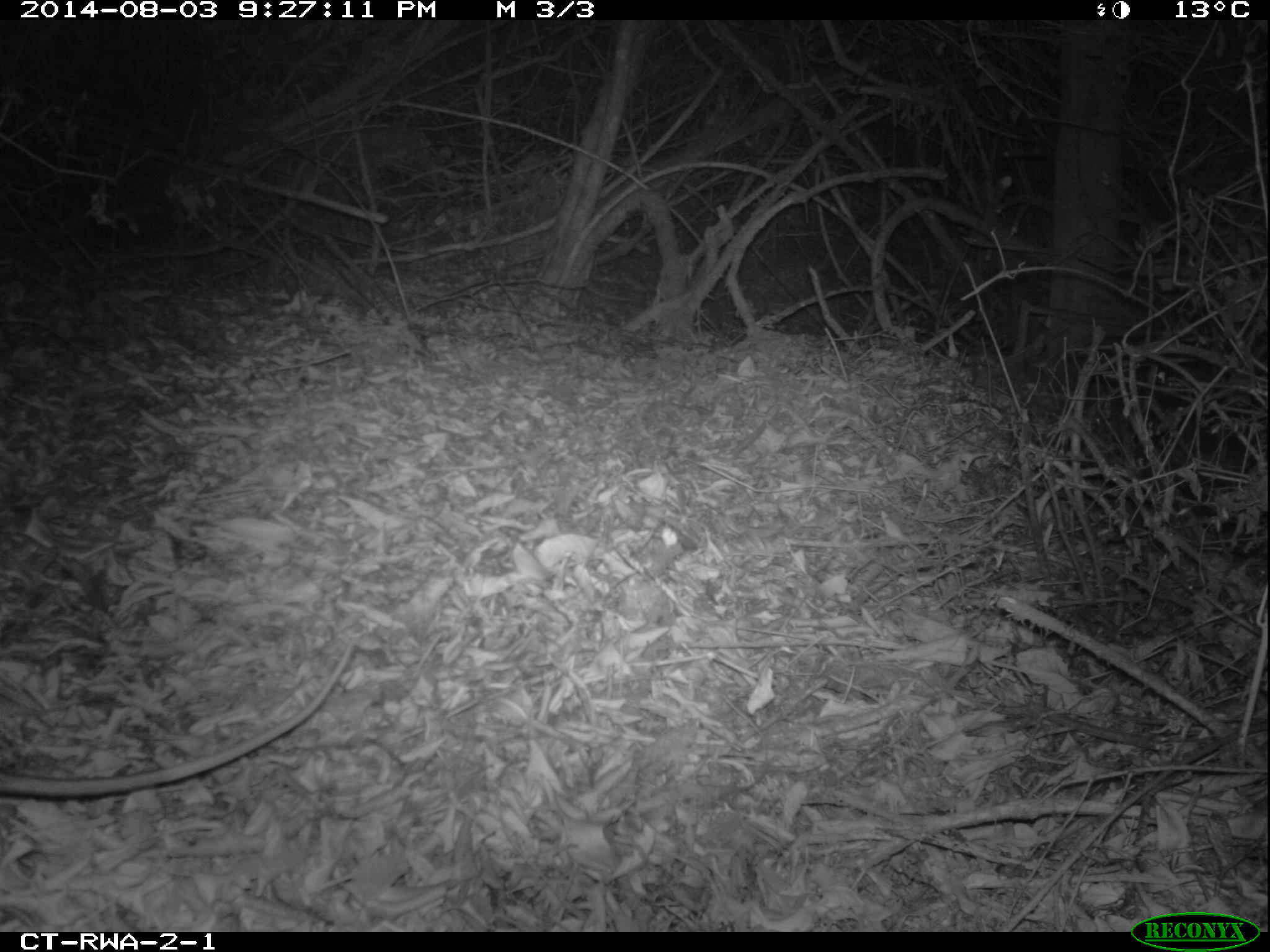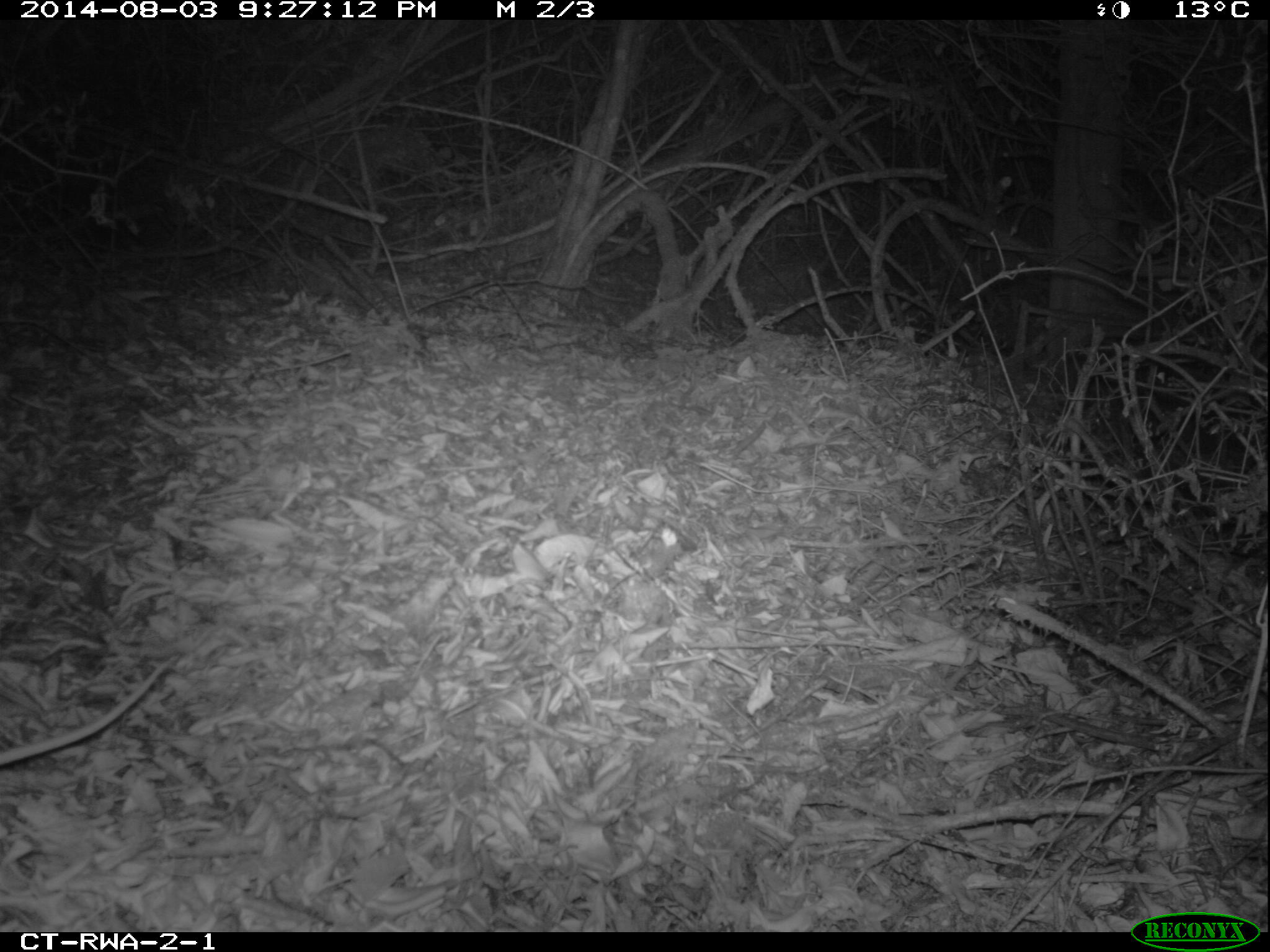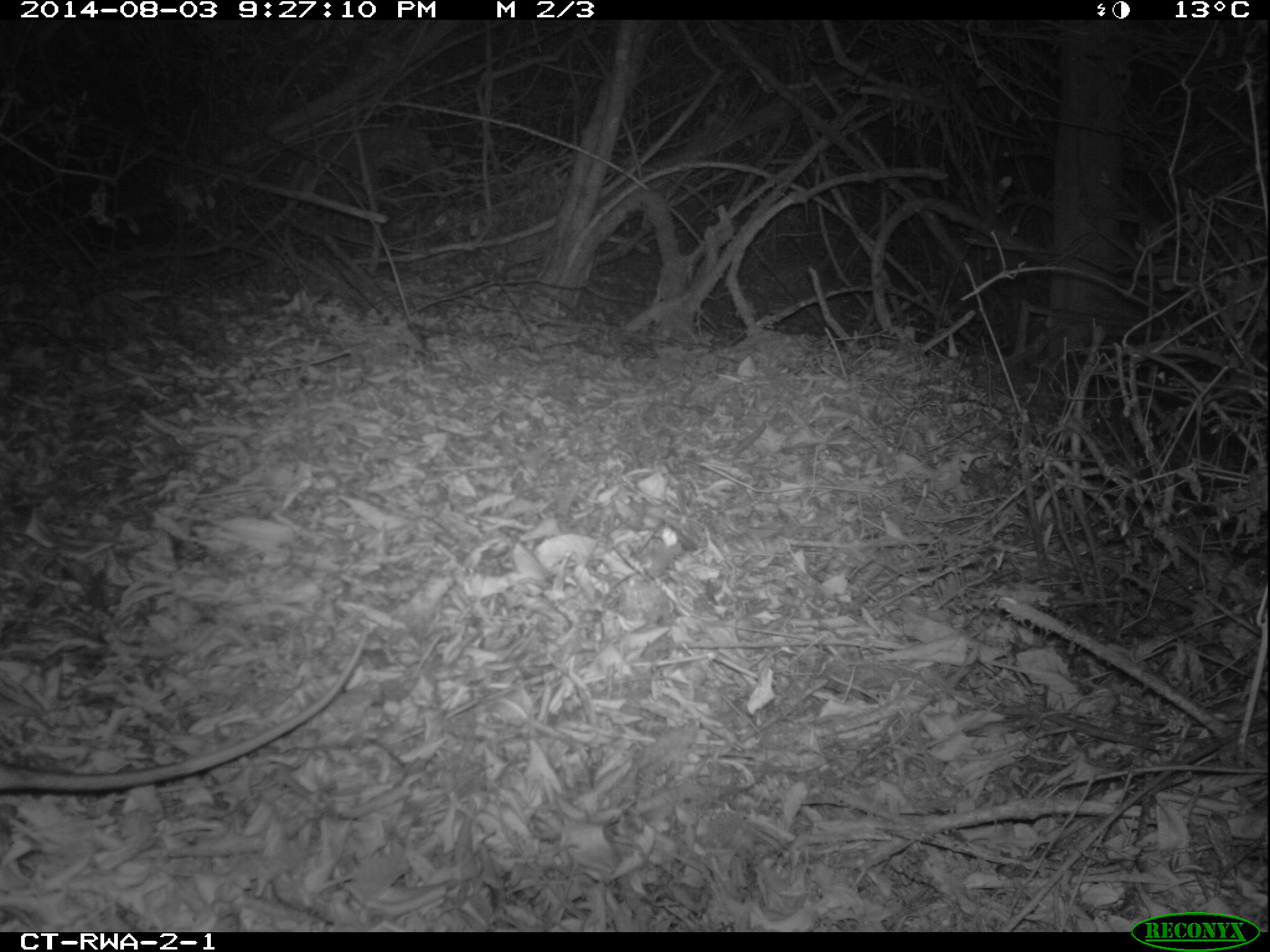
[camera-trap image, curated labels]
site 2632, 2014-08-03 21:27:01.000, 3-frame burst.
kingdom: Animalia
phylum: Chordata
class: Mammalia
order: Rodentia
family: Nesomyidae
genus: Cricetomys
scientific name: Cricetomys gambianus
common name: african giant pouched rat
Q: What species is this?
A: Cricetomys gambianus (african giant pouched rat).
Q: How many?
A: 1.